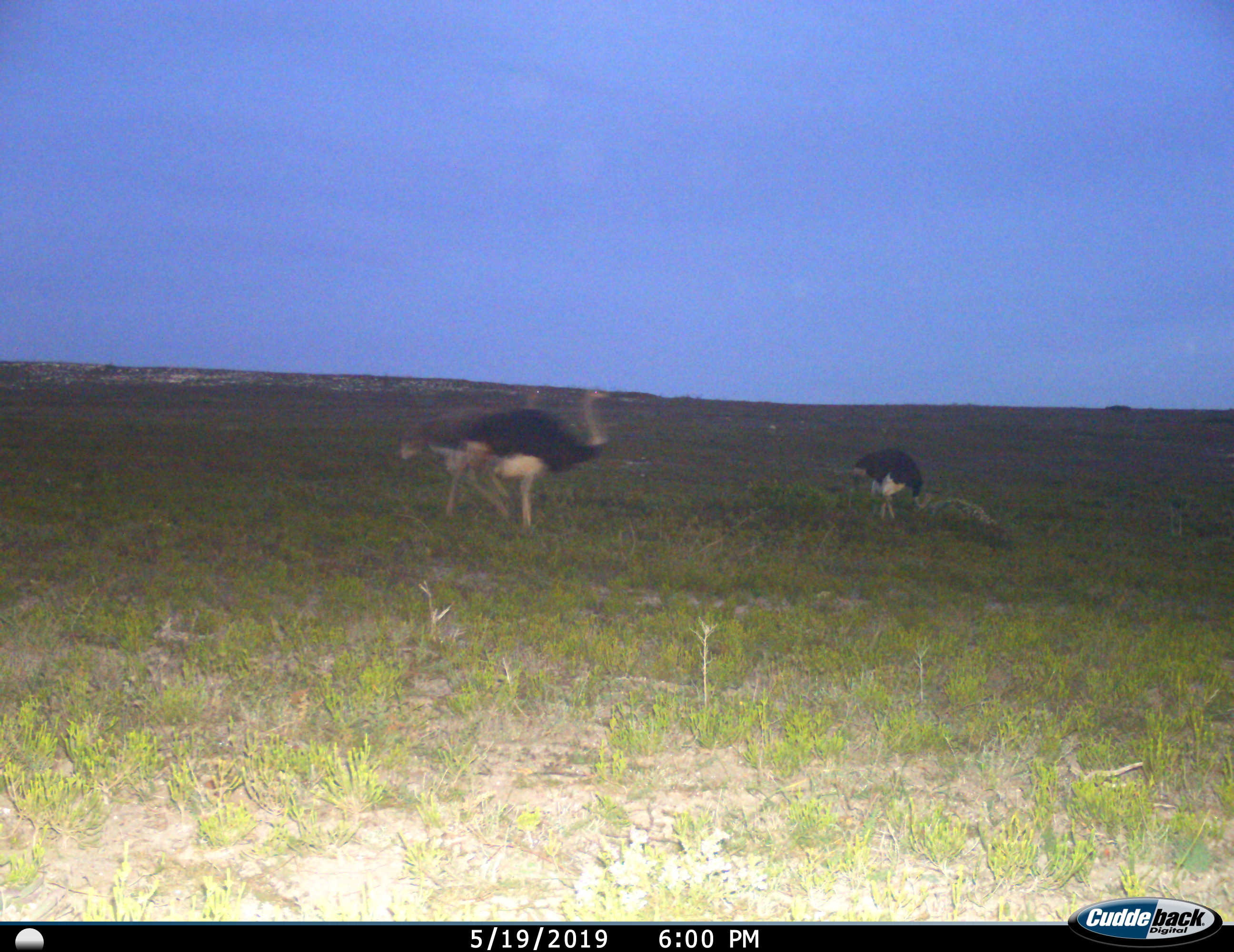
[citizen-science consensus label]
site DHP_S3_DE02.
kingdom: Animalia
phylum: Chordata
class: Aves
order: Struthioniformes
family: Struthionidae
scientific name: Struthionidae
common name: ostrich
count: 3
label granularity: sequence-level